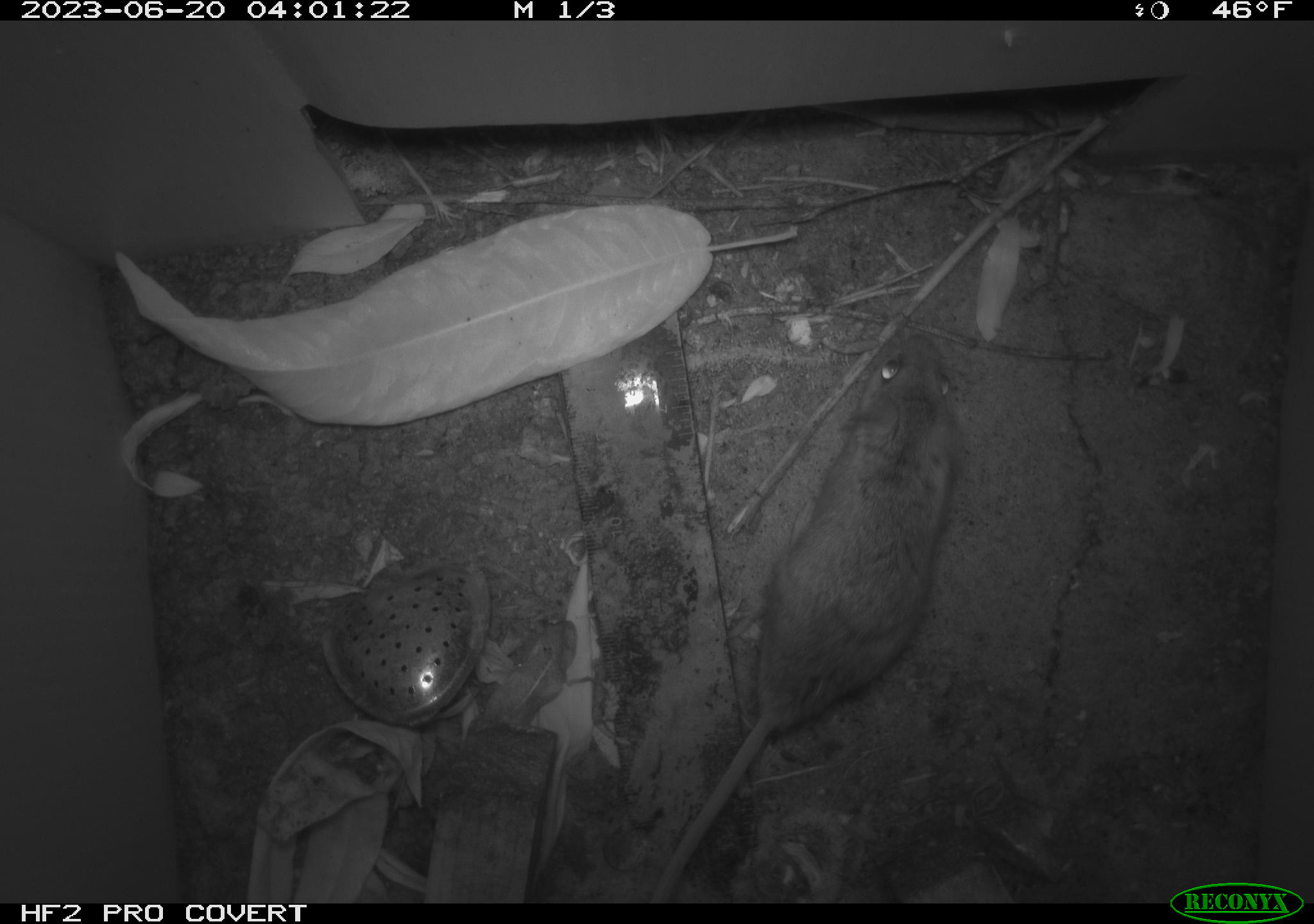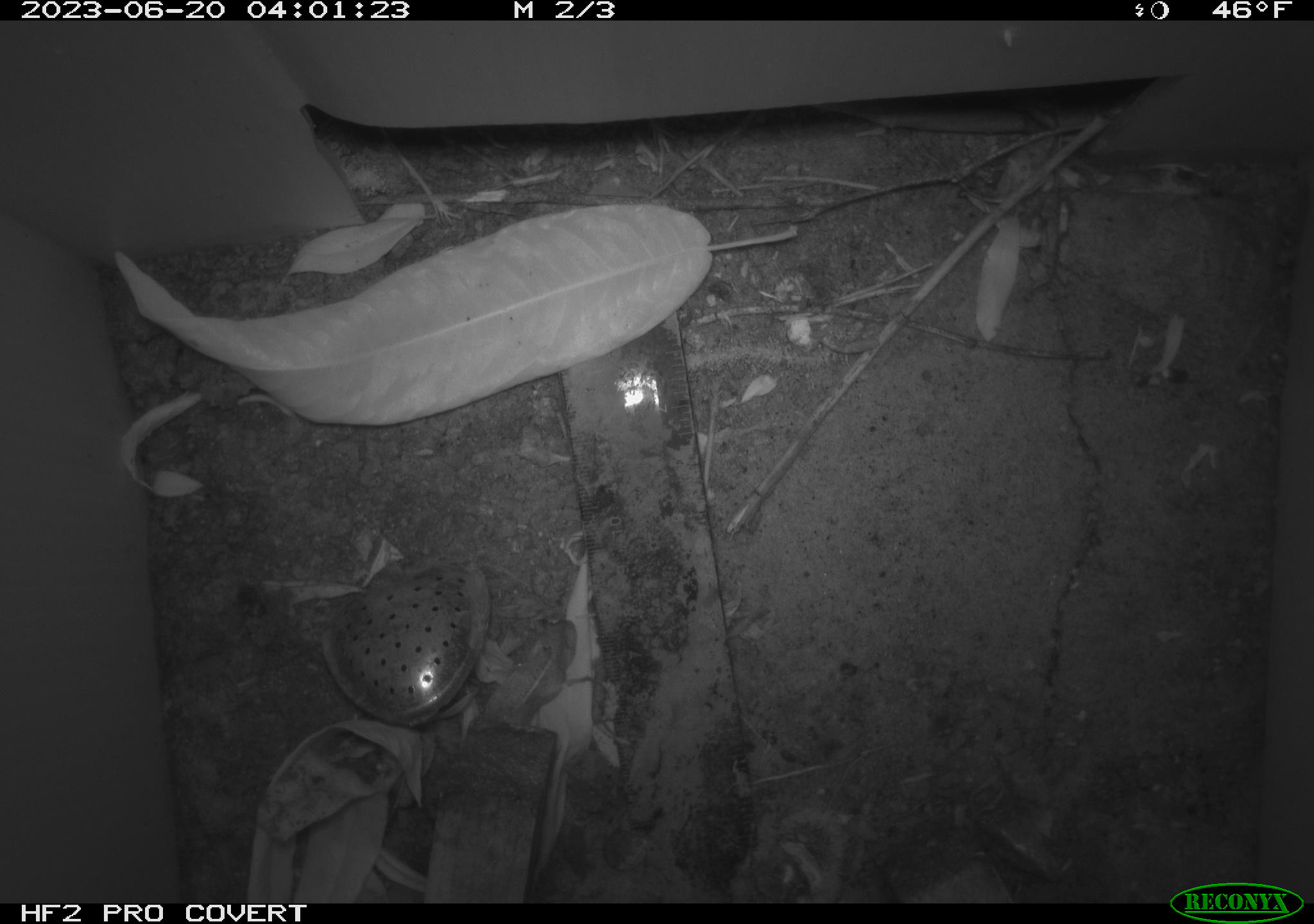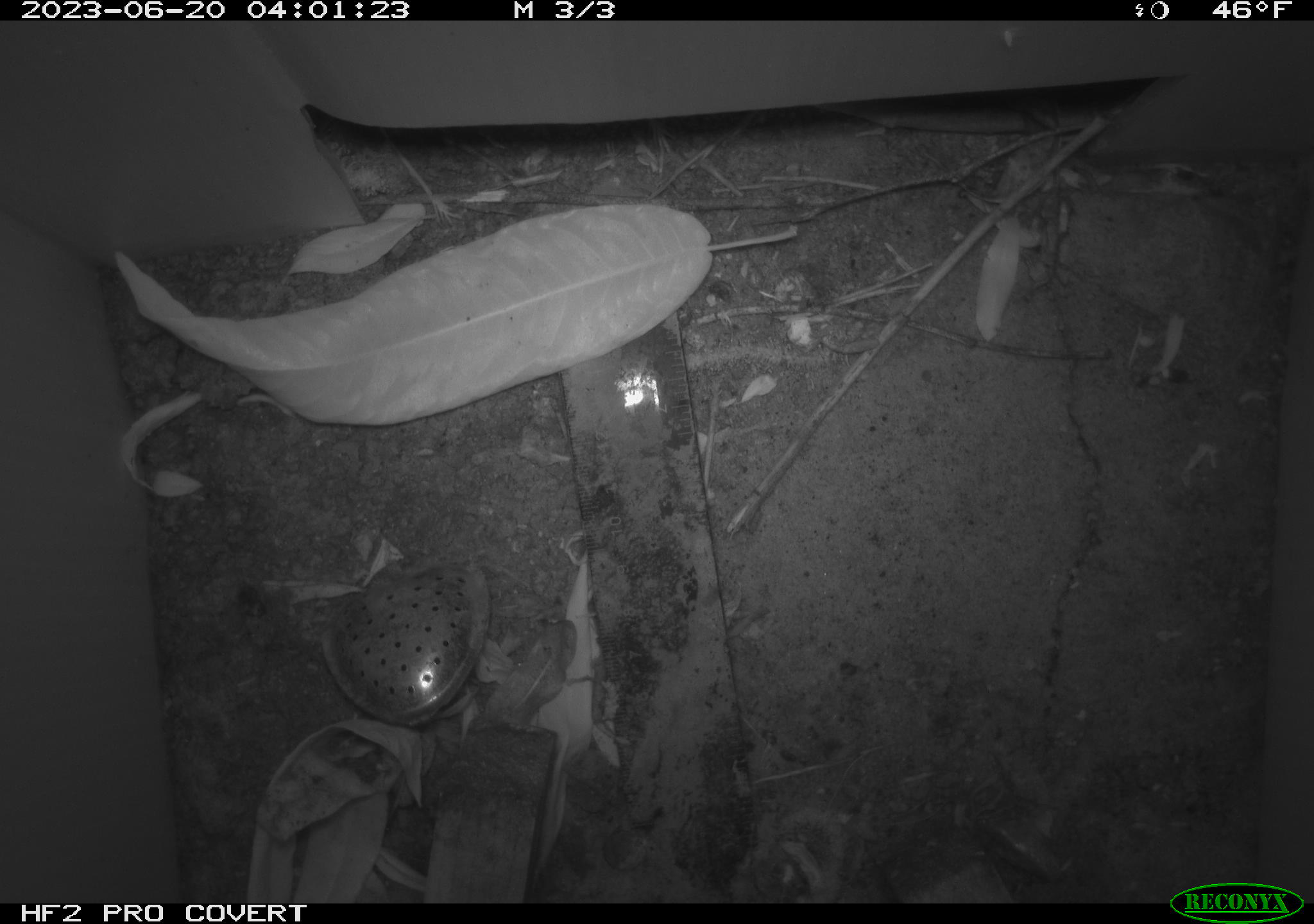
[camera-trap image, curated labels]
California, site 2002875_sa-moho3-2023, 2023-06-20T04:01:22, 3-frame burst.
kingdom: Animalia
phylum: Chordata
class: Mammalia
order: Rodentia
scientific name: Rodentia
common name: mouse species